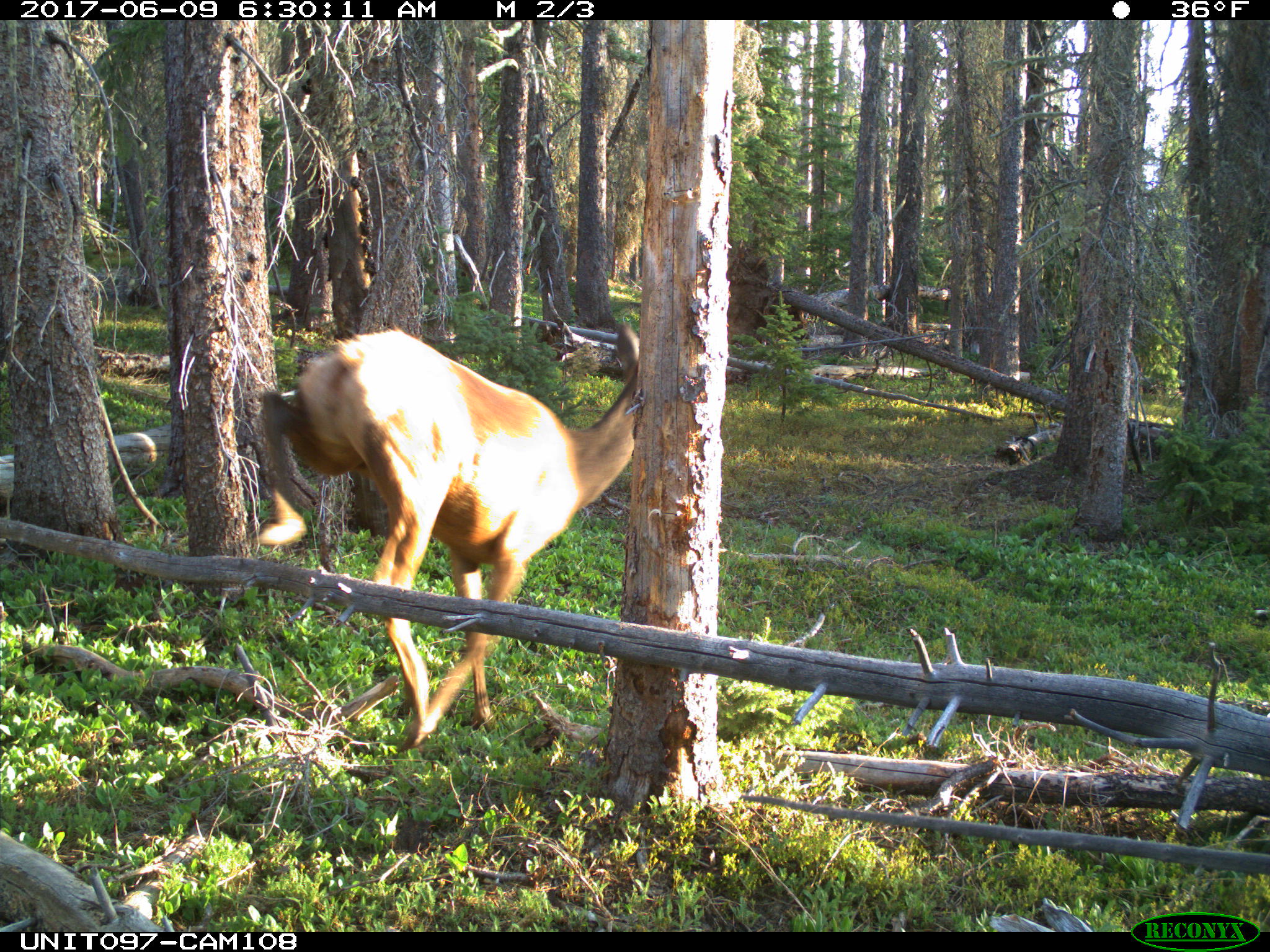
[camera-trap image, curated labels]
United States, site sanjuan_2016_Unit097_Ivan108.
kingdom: Animalia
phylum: Chordata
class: Mammalia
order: Artiodactyla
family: Cervidae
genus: Cervus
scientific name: Cervus elaphus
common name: red deer